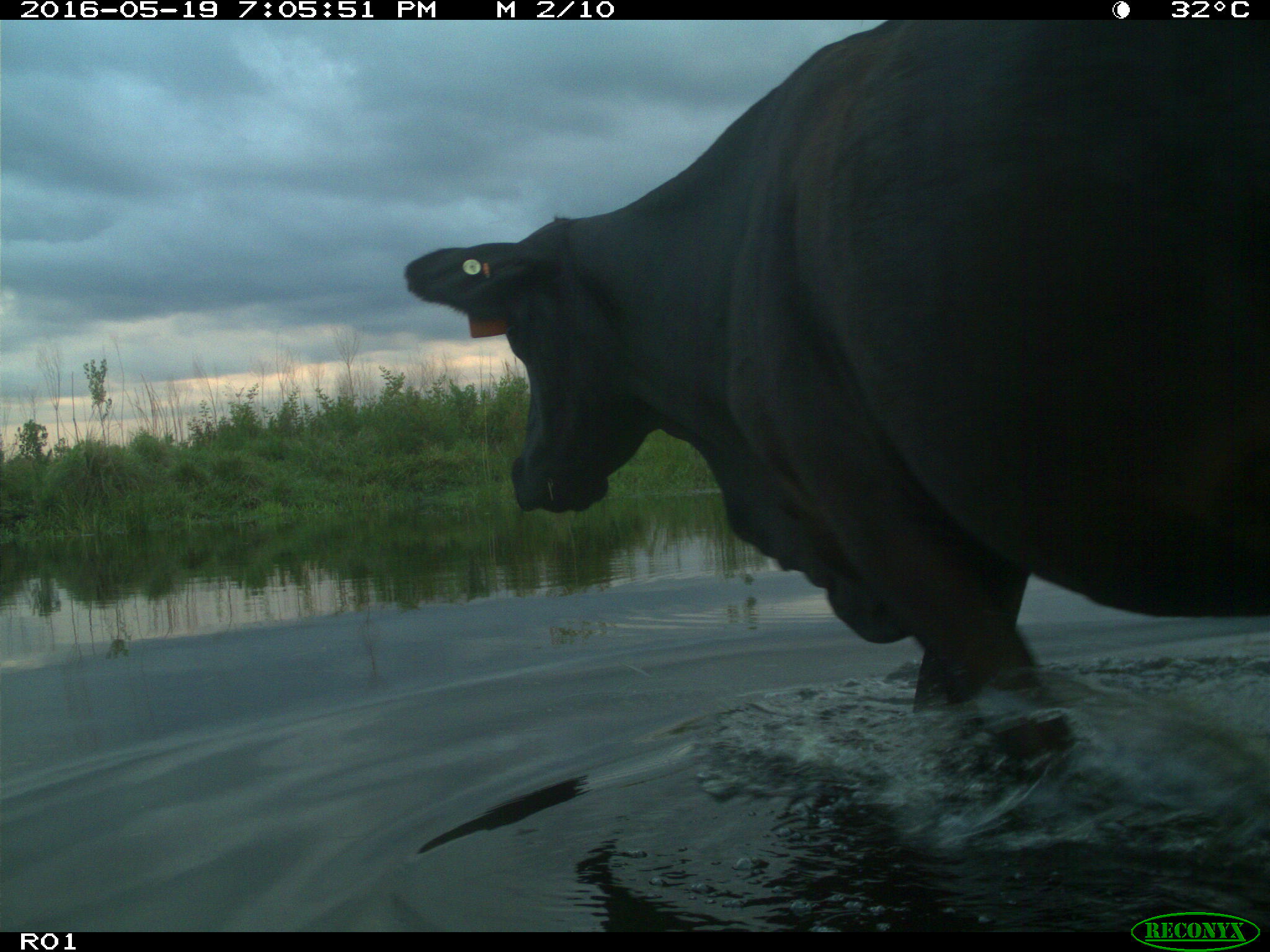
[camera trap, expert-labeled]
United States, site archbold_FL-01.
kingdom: Animalia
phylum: Chordata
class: Mammalia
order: Artiodactyla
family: Bovidae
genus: Bos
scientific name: Bos taurus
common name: domestic cow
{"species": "Bos taurus (domestic cow)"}